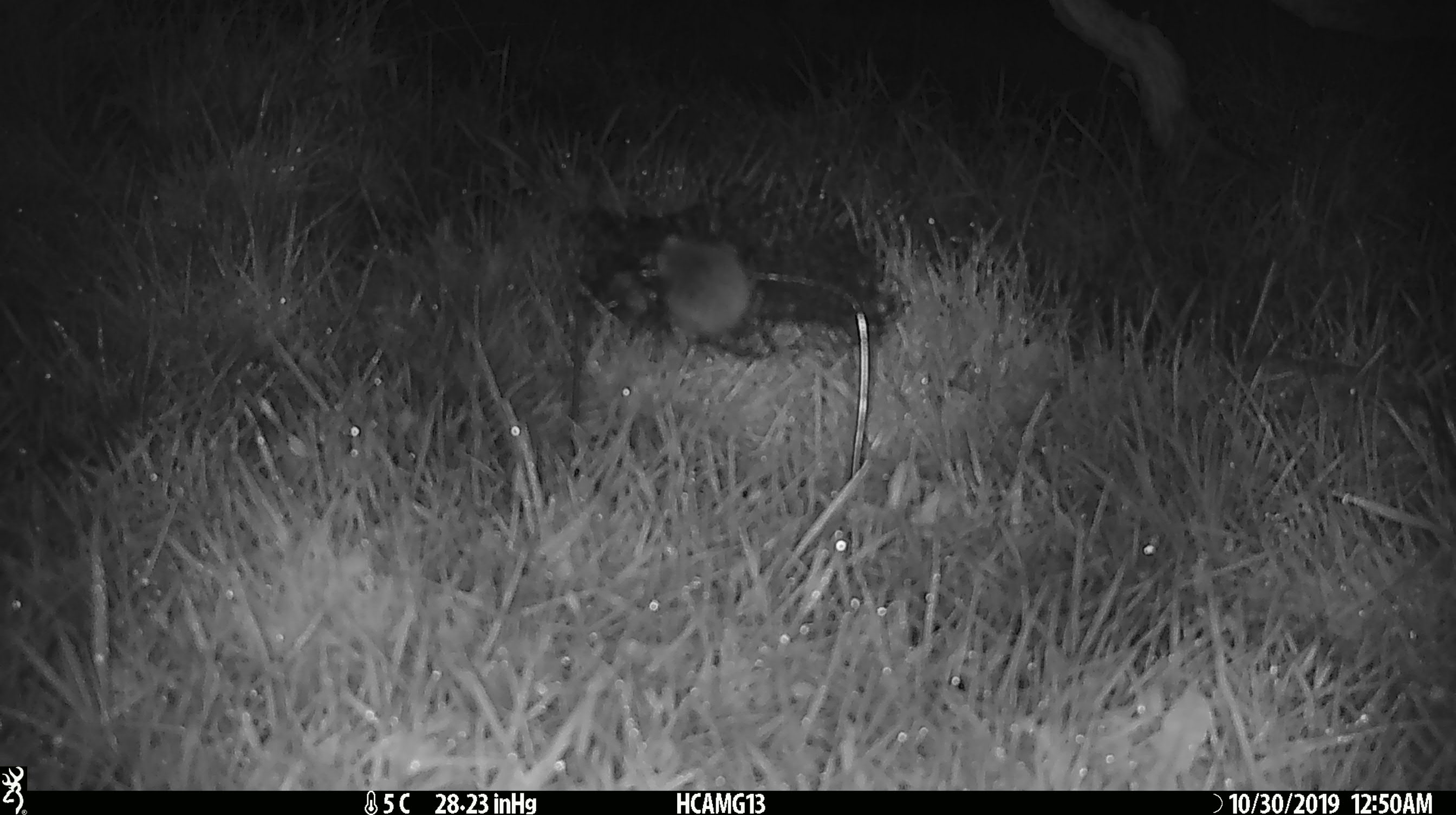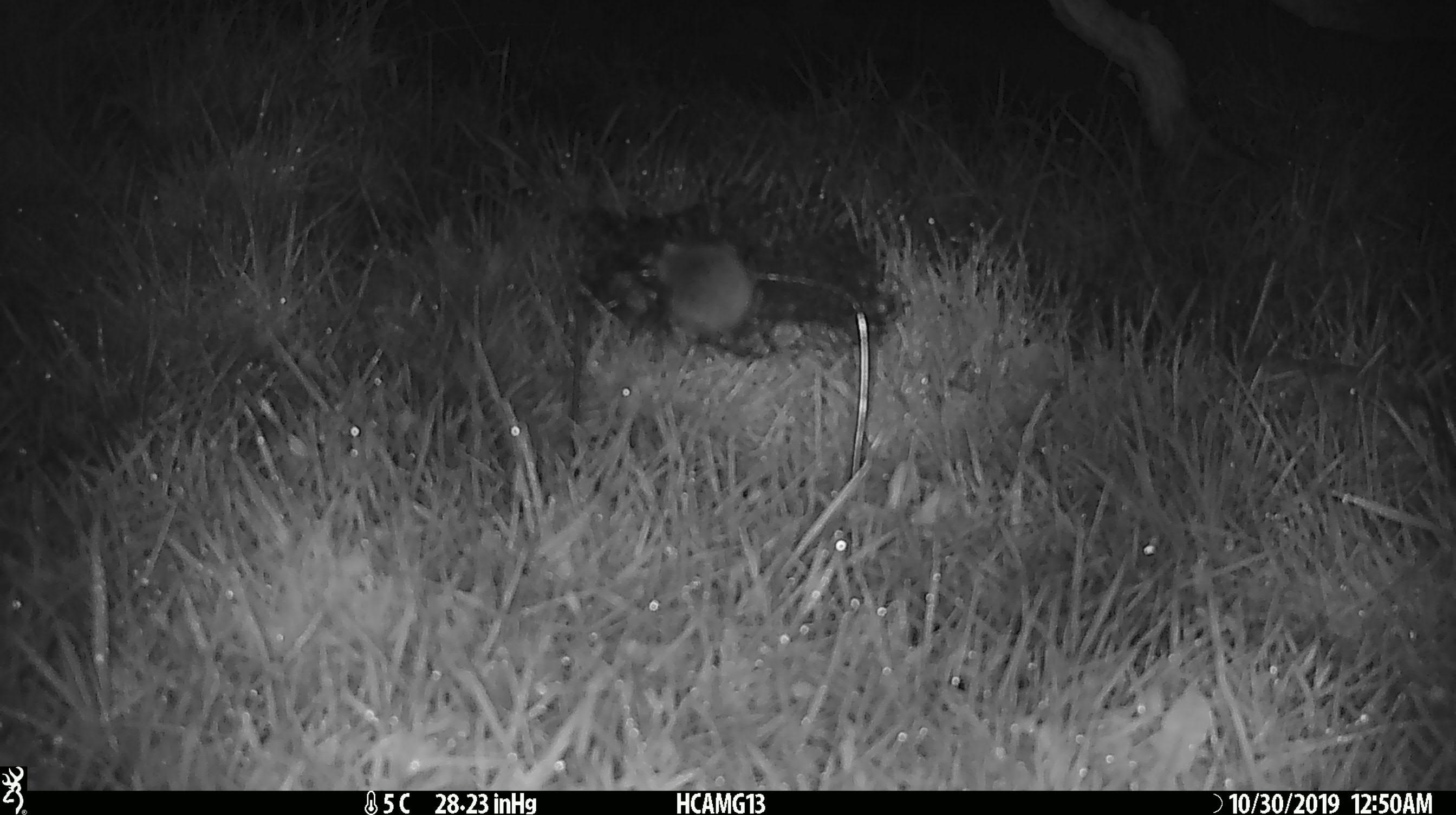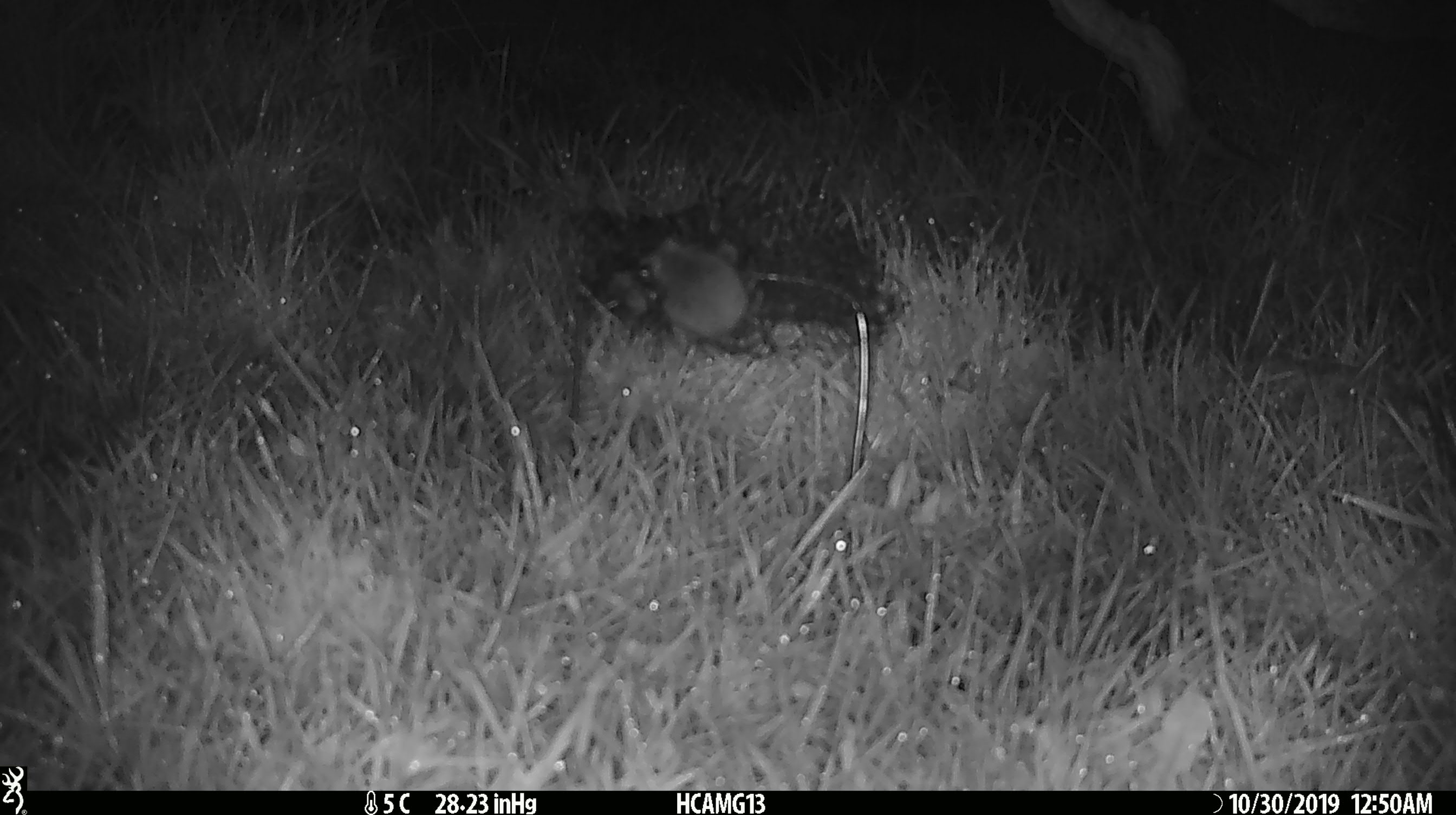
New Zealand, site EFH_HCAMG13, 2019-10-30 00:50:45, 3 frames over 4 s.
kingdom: Animalia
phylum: Chordata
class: Mammalia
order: Rodentia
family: Muridae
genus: Mus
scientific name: Mus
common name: mouse